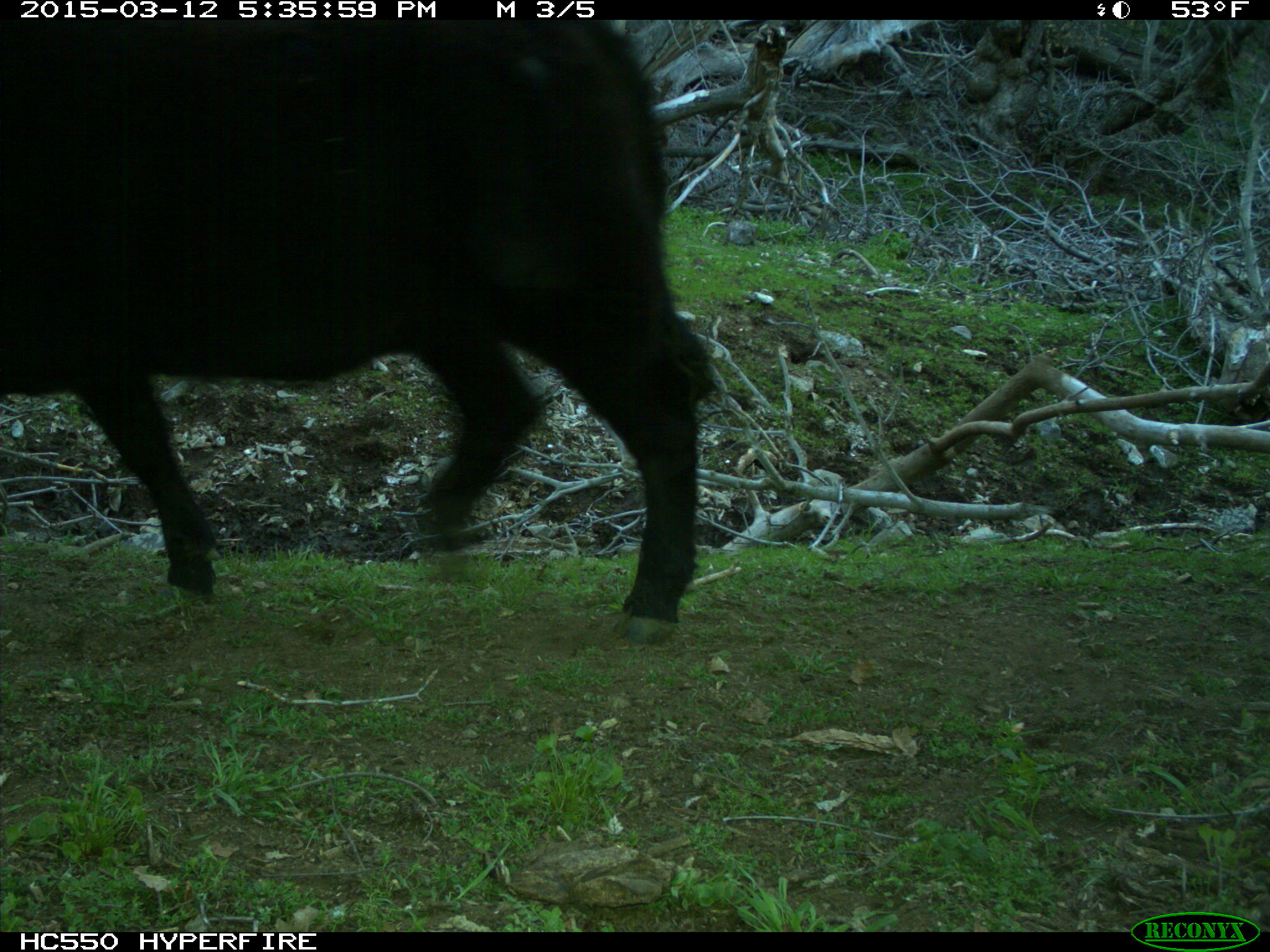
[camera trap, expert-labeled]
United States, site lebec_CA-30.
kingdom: Animalia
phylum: Chordata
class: Mammalia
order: Artiodactyla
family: Bovidae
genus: Bos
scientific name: Bos taurus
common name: domestic cow